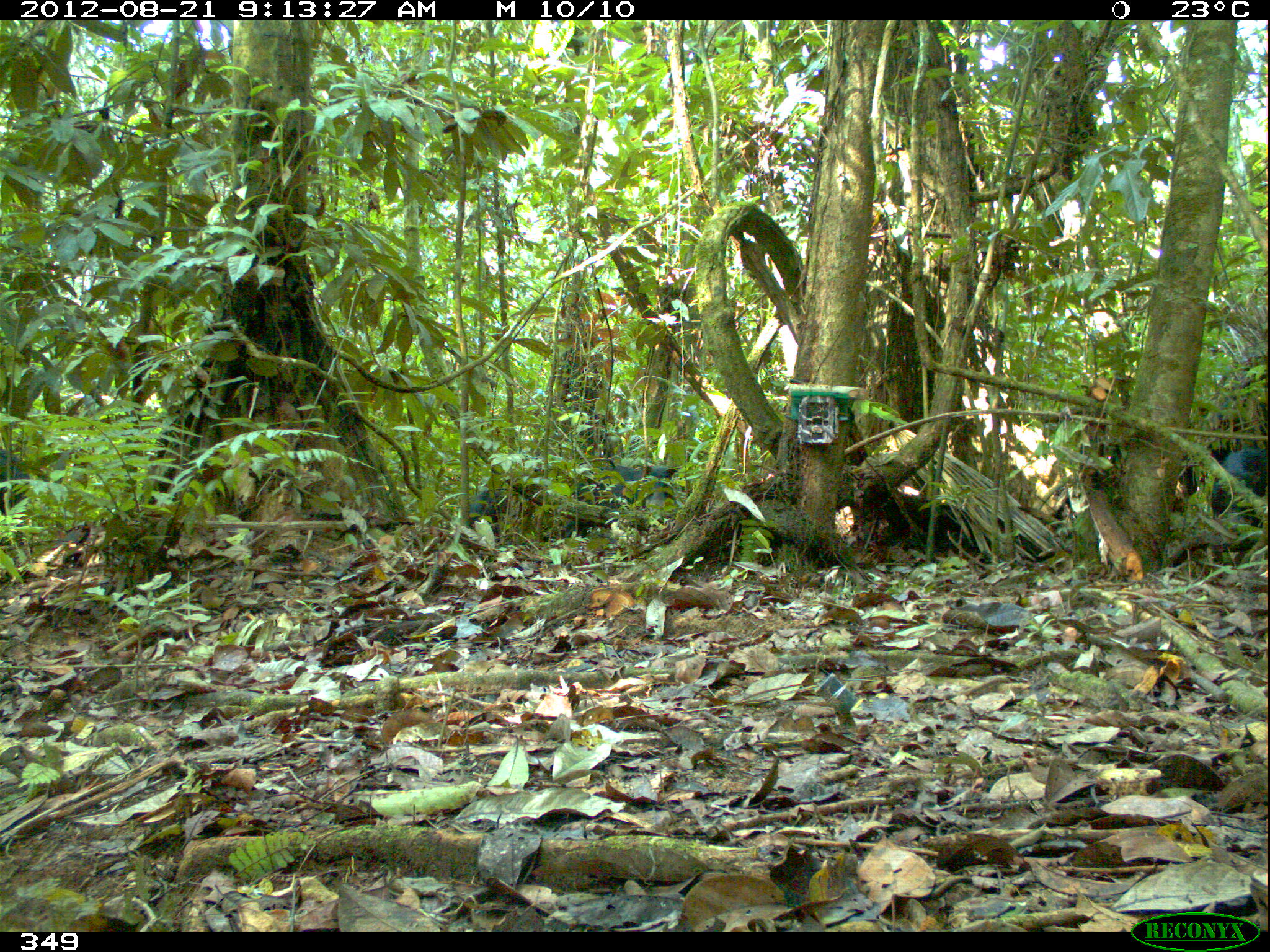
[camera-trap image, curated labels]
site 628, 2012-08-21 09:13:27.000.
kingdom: Animalia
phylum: Chordata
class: Mammalia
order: Artiodactyla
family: Tayassuidae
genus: Tayassu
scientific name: Tayassu pecari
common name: white-lipped peccary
Tayassu pecari (white-lipped peccary).